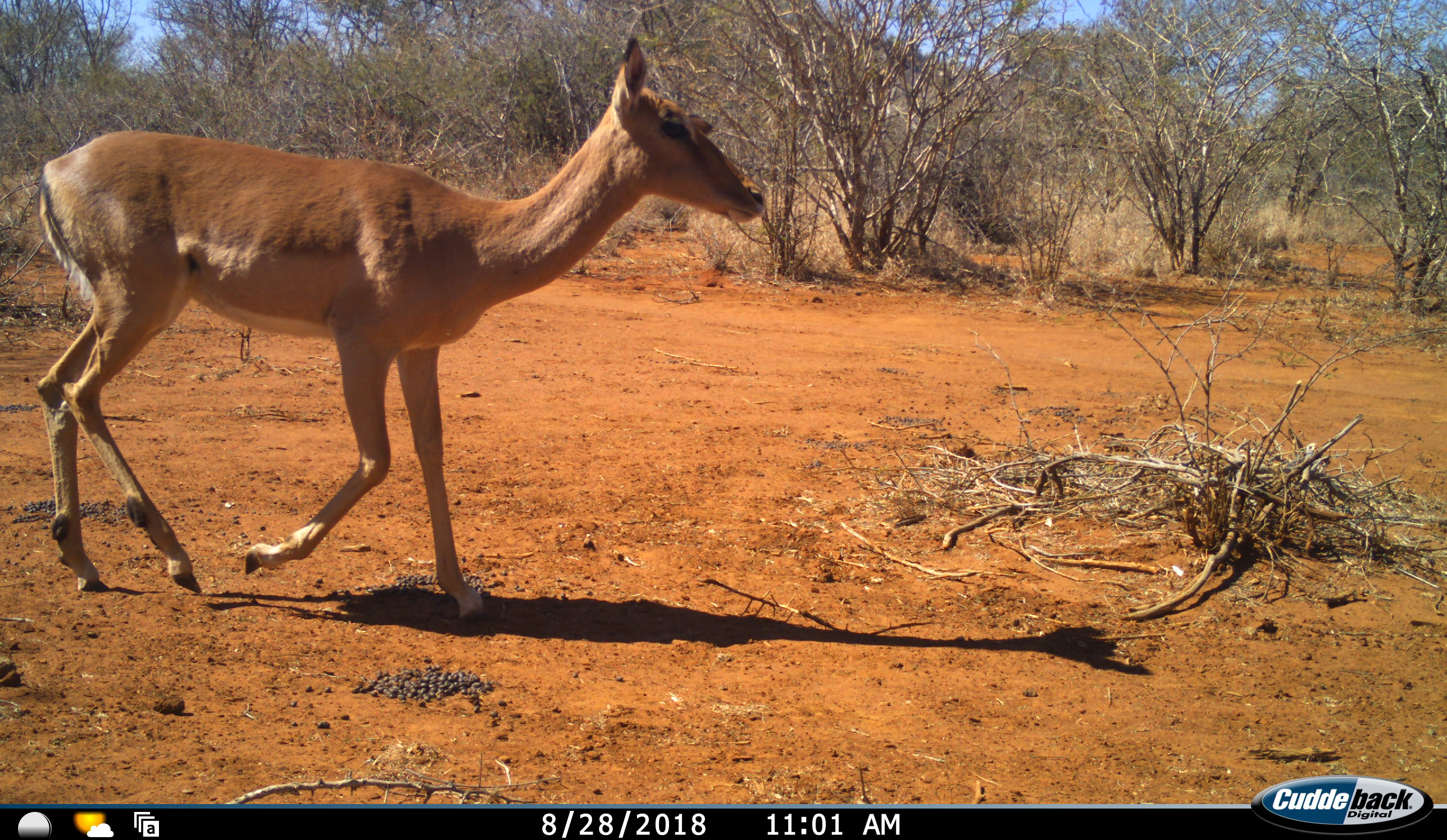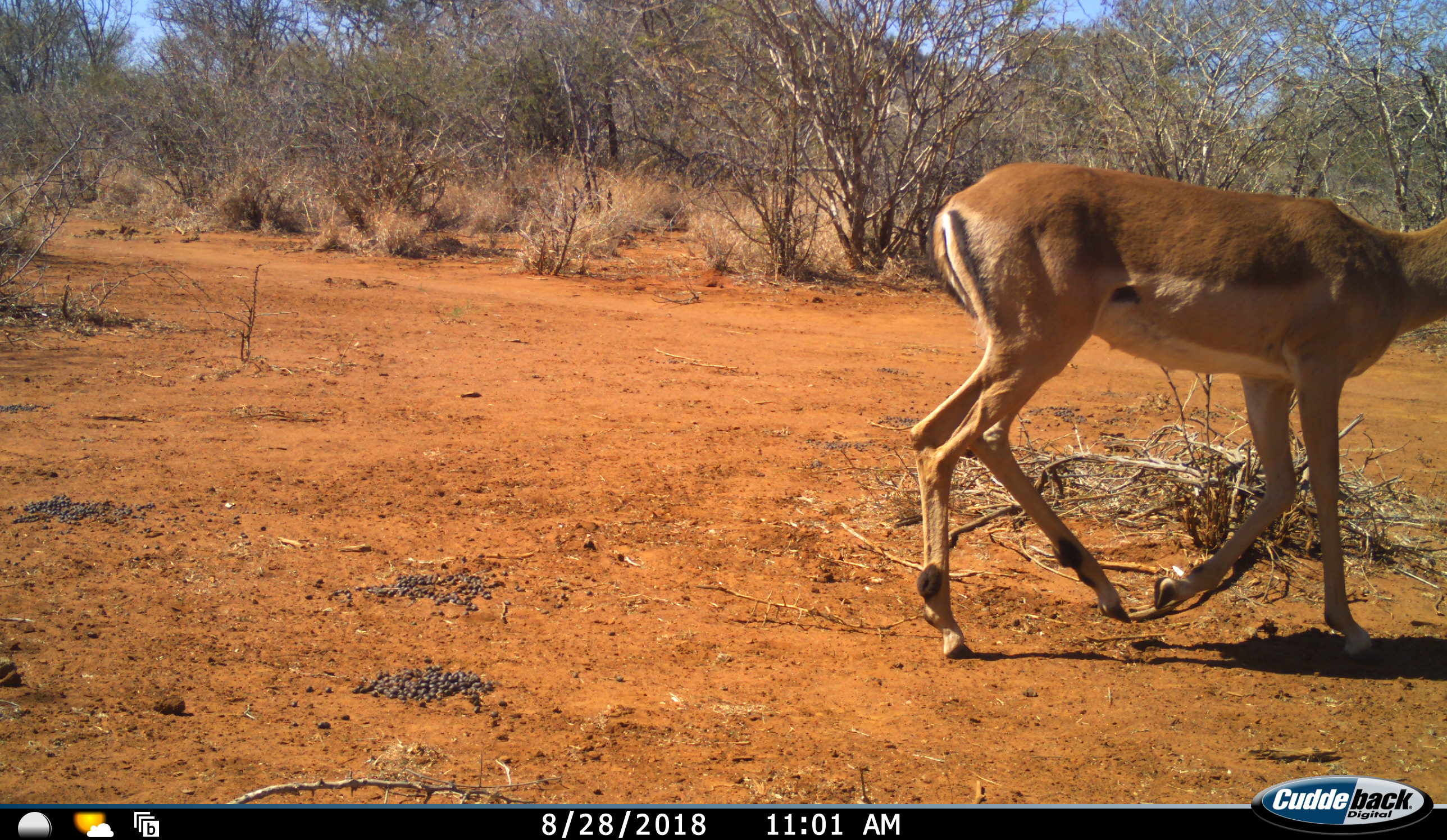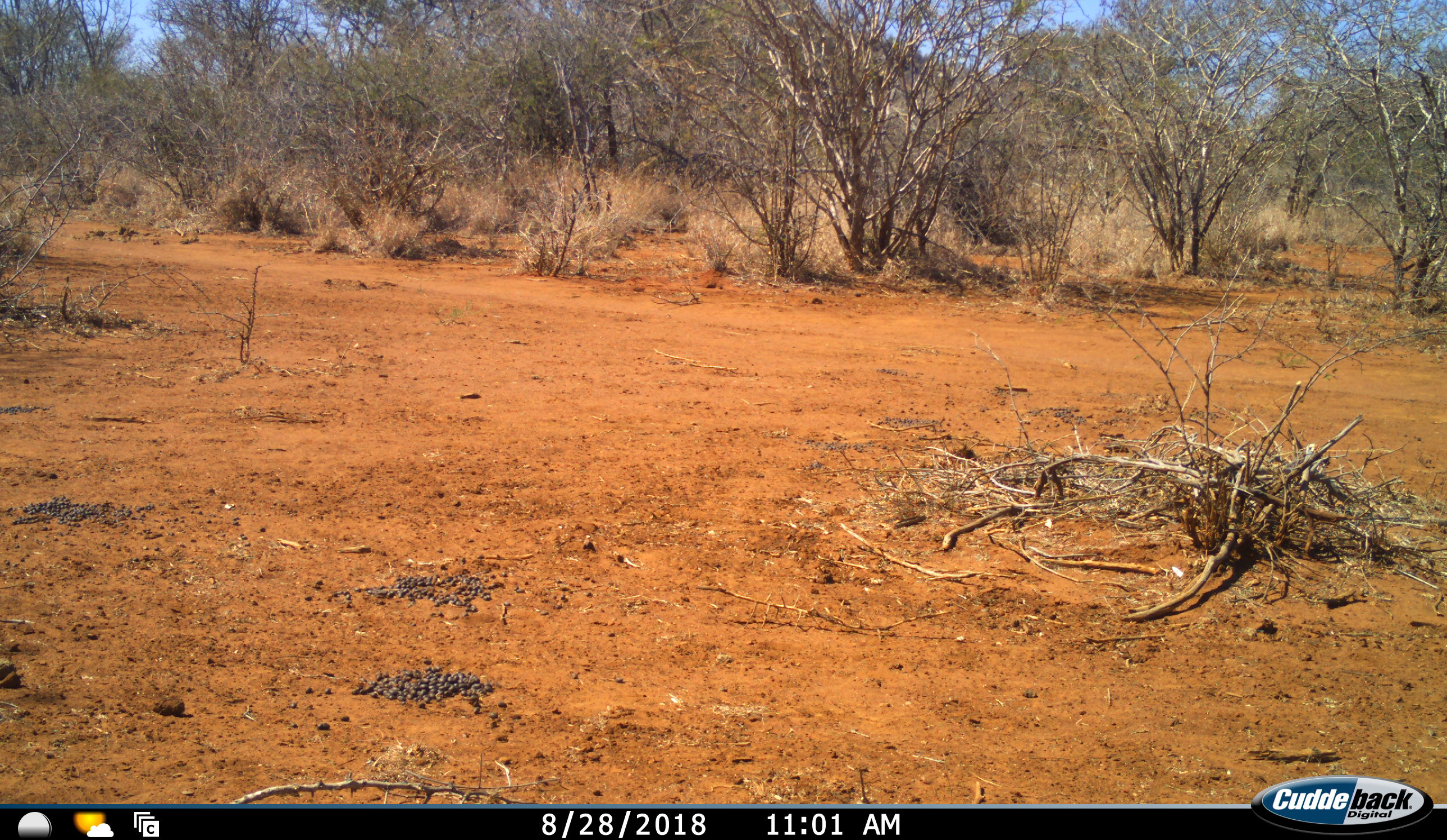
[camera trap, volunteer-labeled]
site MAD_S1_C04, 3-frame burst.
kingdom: Animalia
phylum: Chordata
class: Mammalia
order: Artiodactyla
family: Bovidae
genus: Aepyceros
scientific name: Aepyceros melampus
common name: impala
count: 1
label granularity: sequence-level